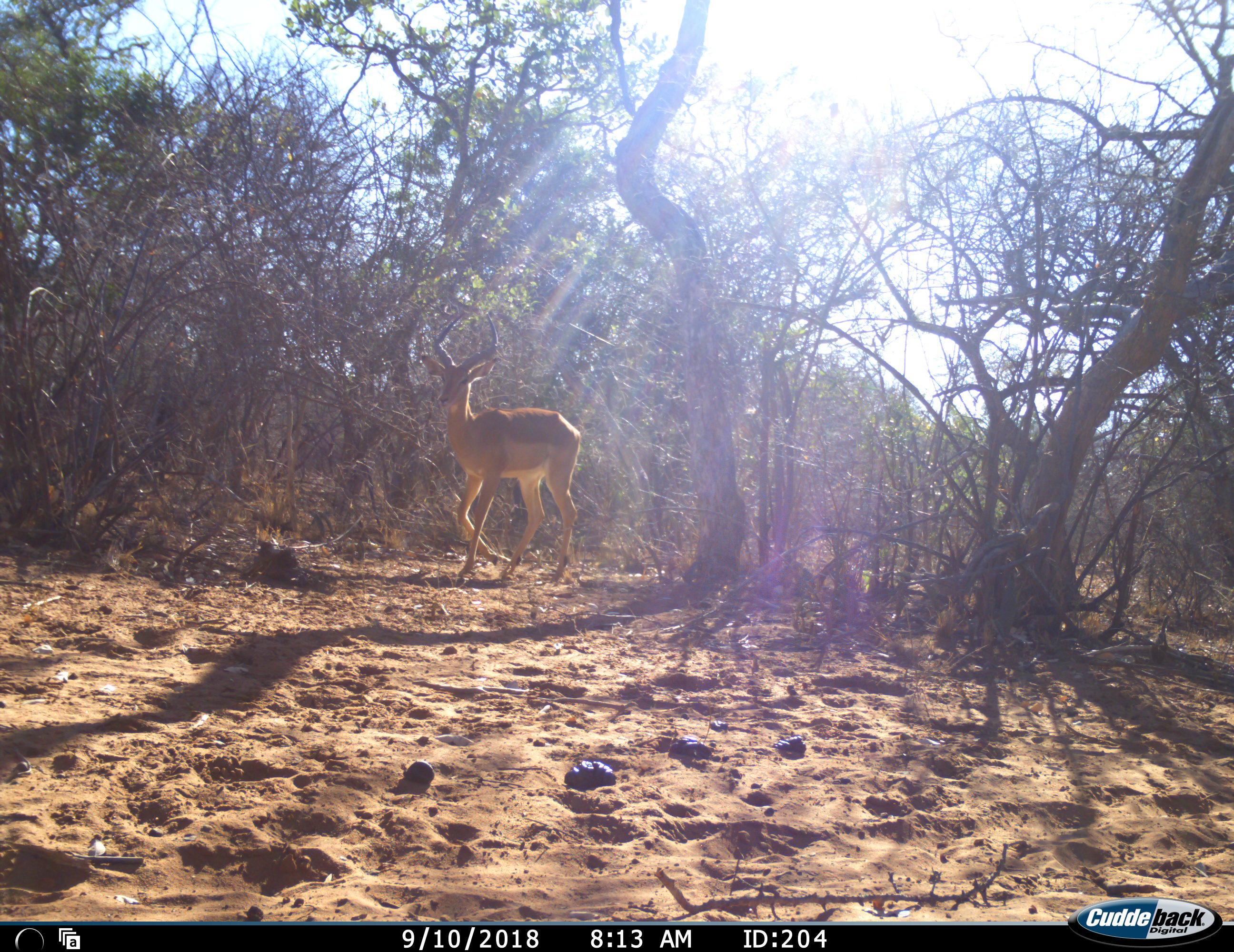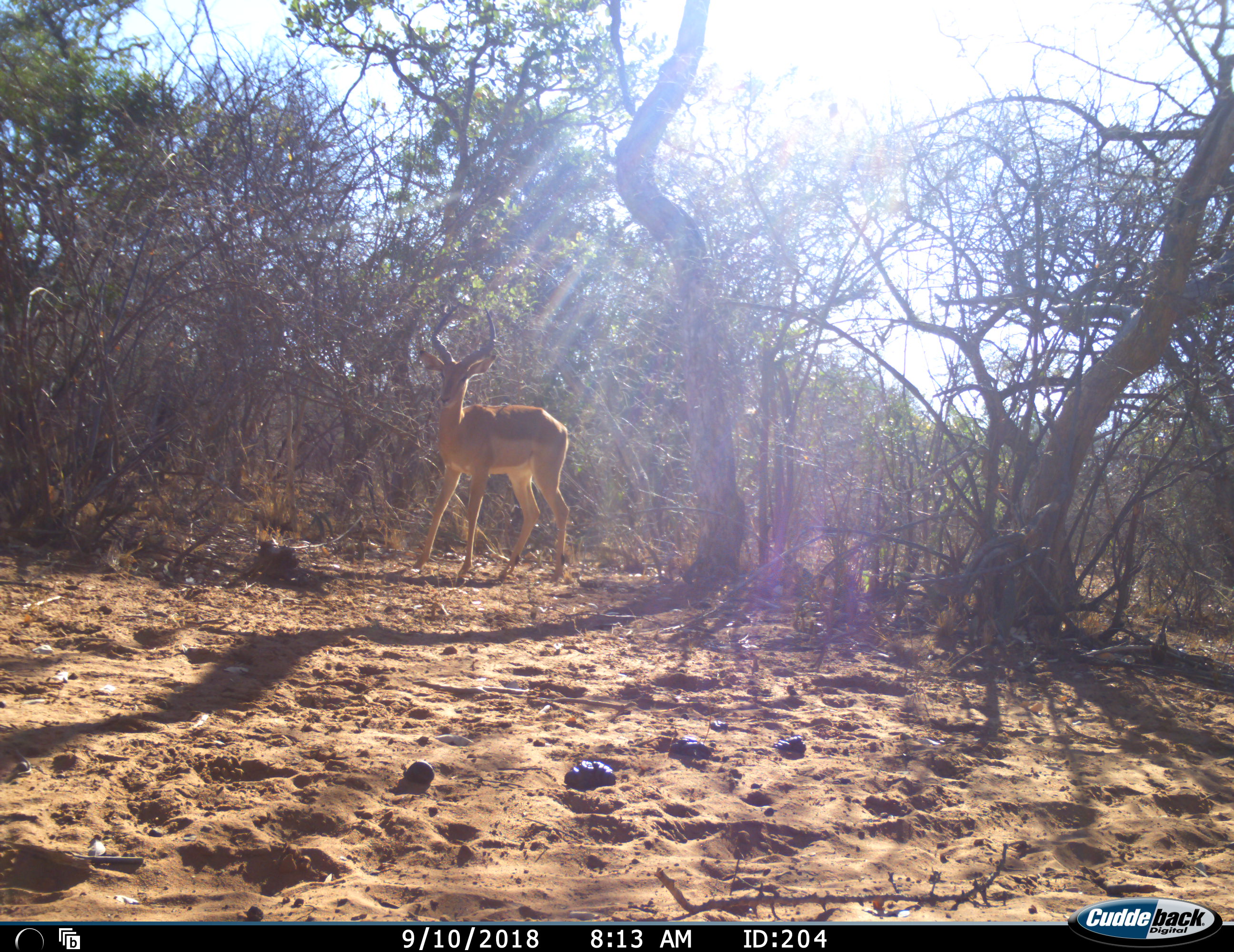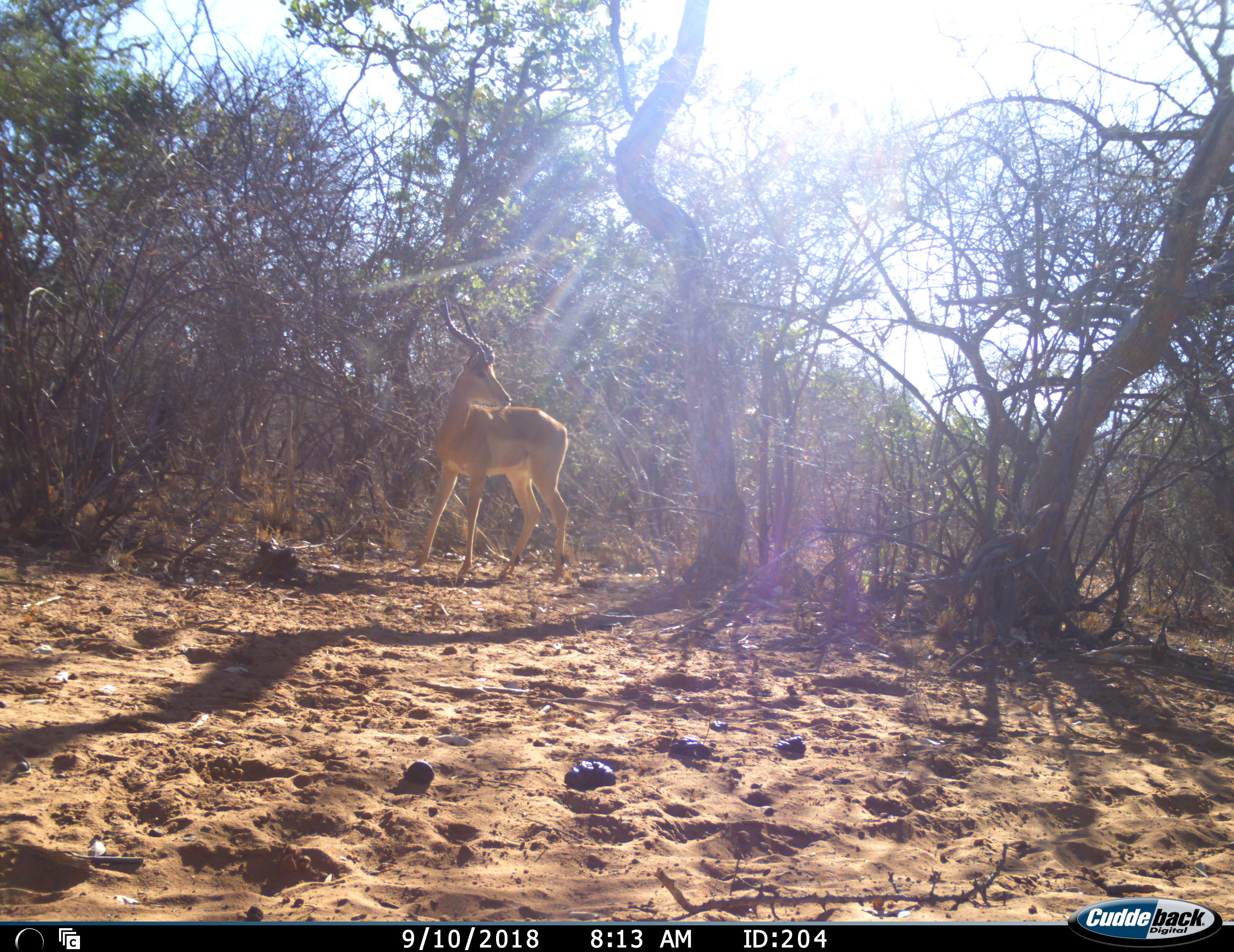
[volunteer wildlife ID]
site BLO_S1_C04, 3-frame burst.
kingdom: Animalia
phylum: Chordata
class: Mammalia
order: Artiodactyla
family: Bovidae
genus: Aepyceros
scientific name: Aepyceros melampus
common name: impala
Impala (Aepyceros melampus), count 1. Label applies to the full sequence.